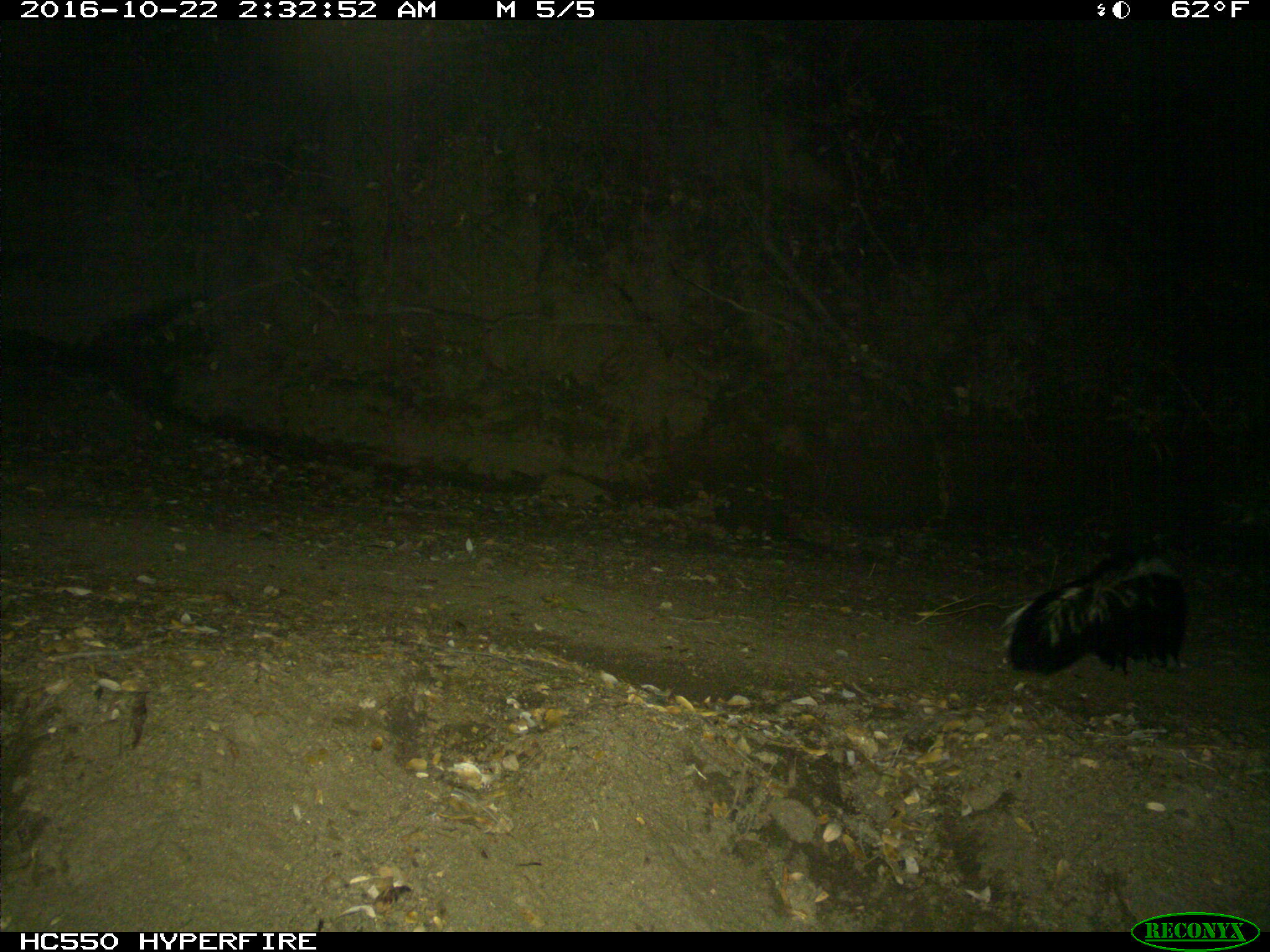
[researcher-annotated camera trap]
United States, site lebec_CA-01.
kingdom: Animalia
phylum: Chordata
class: Mammalia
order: Carnivora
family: Mephitidae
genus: Mephitis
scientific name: Mephitis mephitis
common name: striped skunk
Mephitis mephitis (striped skunk).